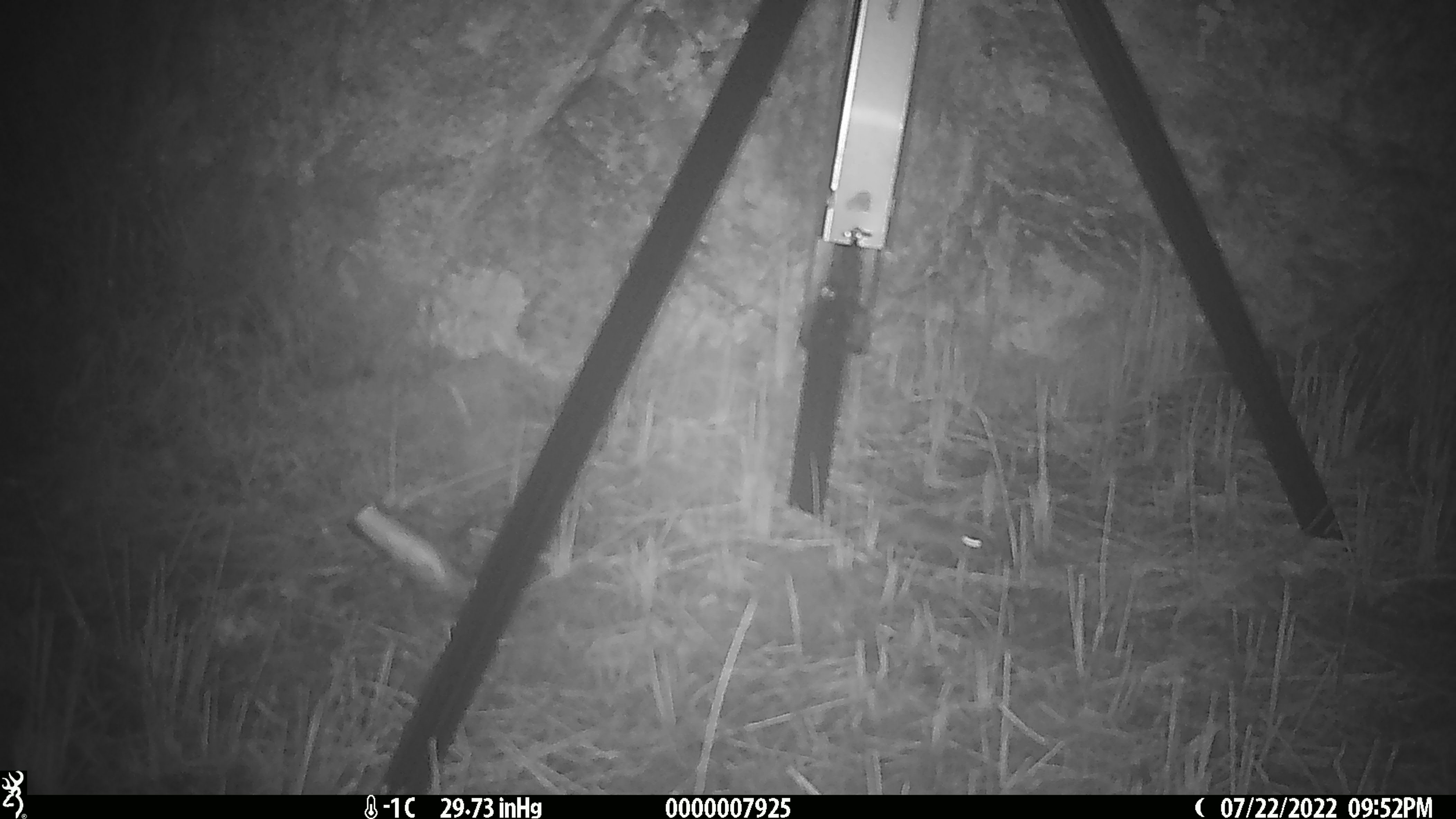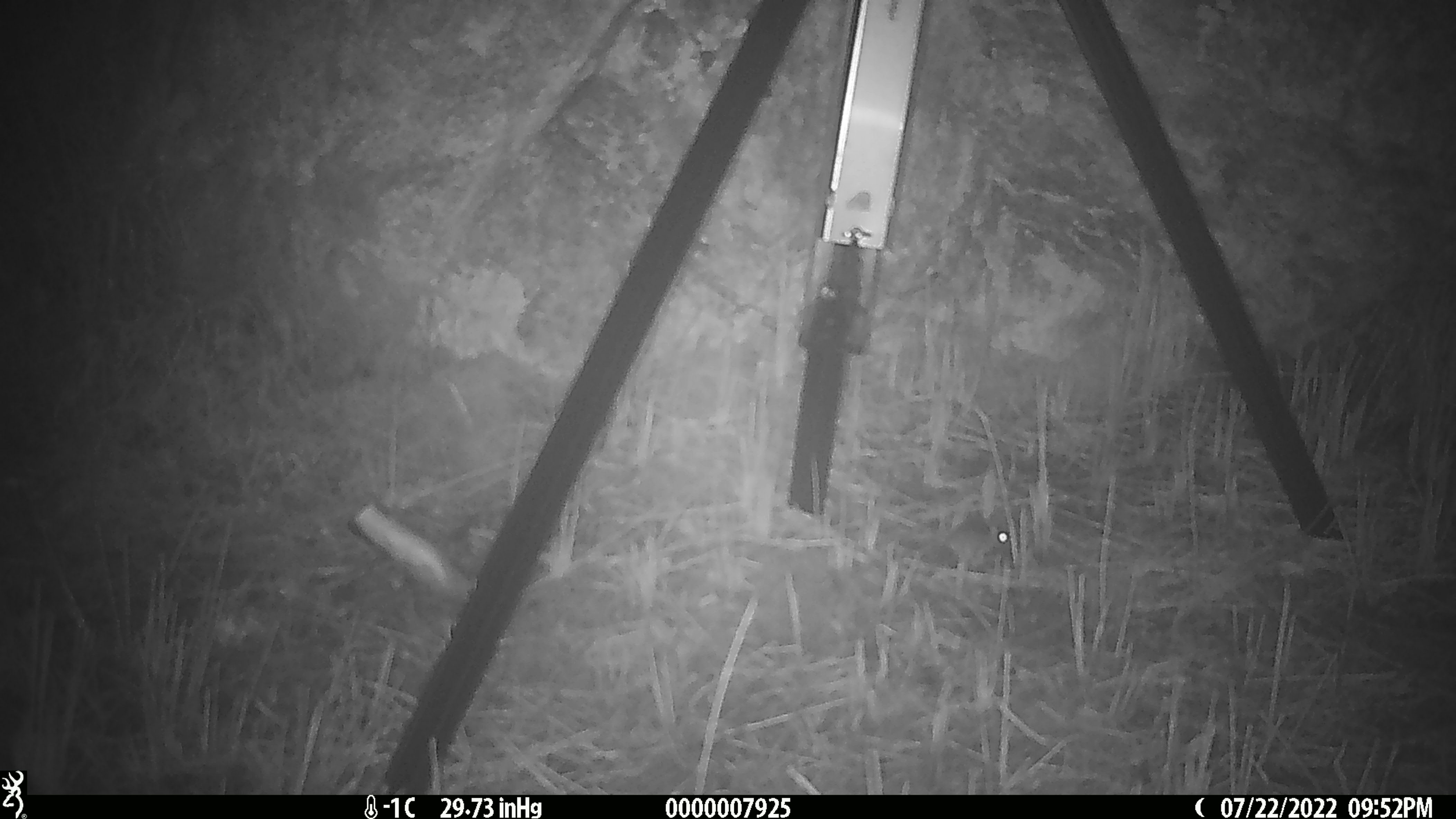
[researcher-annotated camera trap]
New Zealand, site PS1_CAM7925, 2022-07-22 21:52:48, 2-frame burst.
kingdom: Animalia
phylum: Chordata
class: Mammalia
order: Rodentia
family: Muridae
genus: Mus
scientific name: Mus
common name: mouse